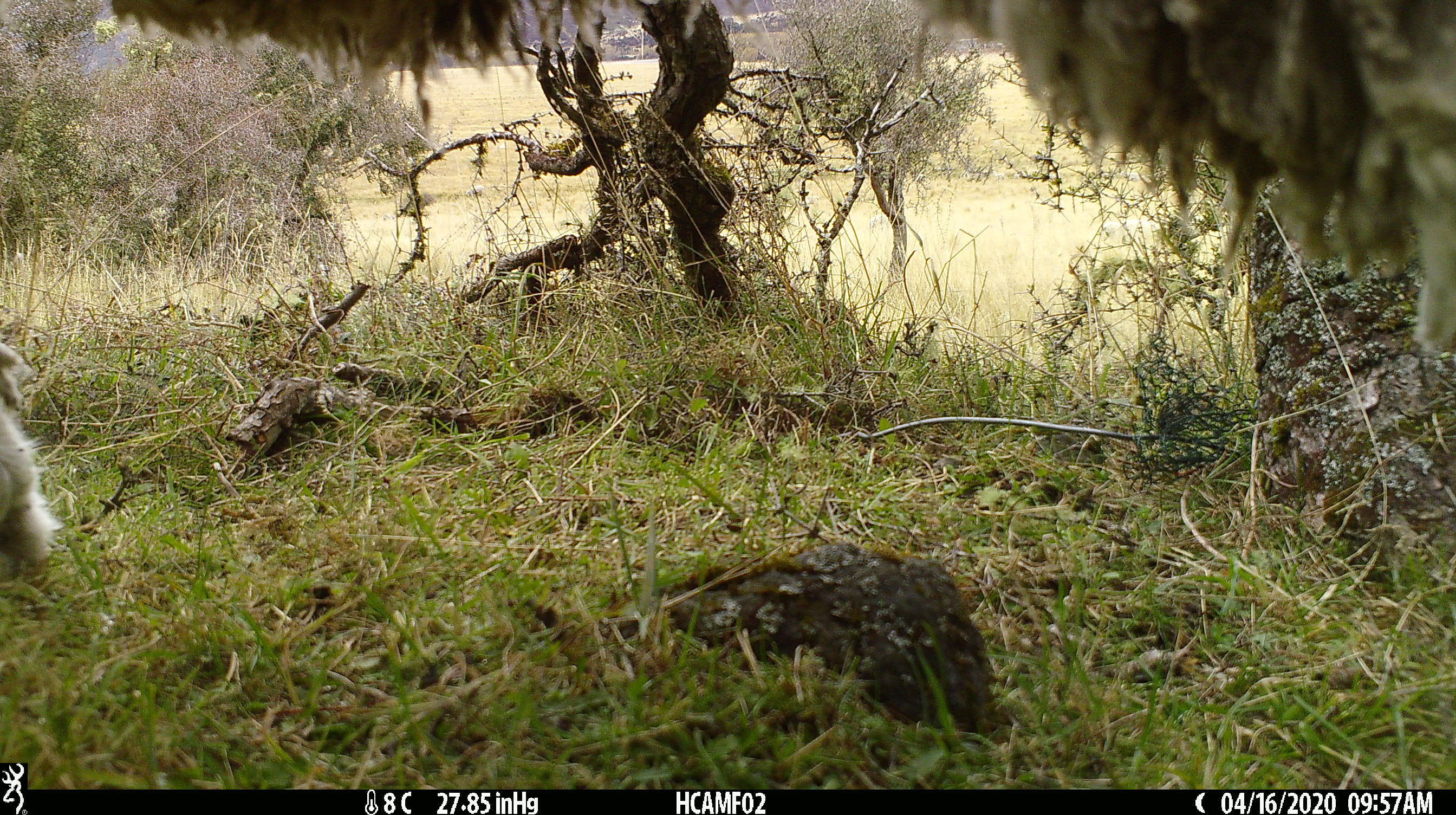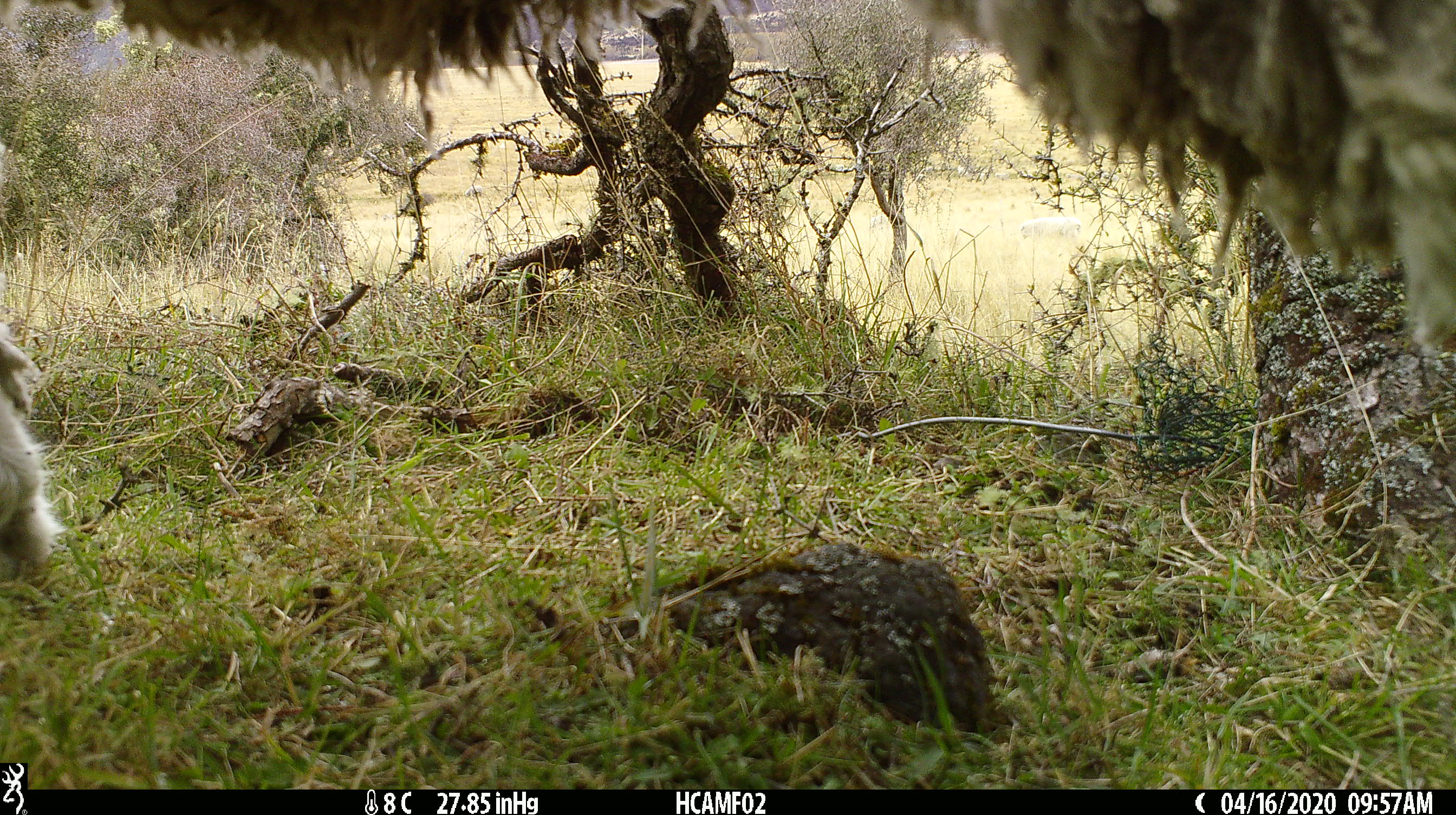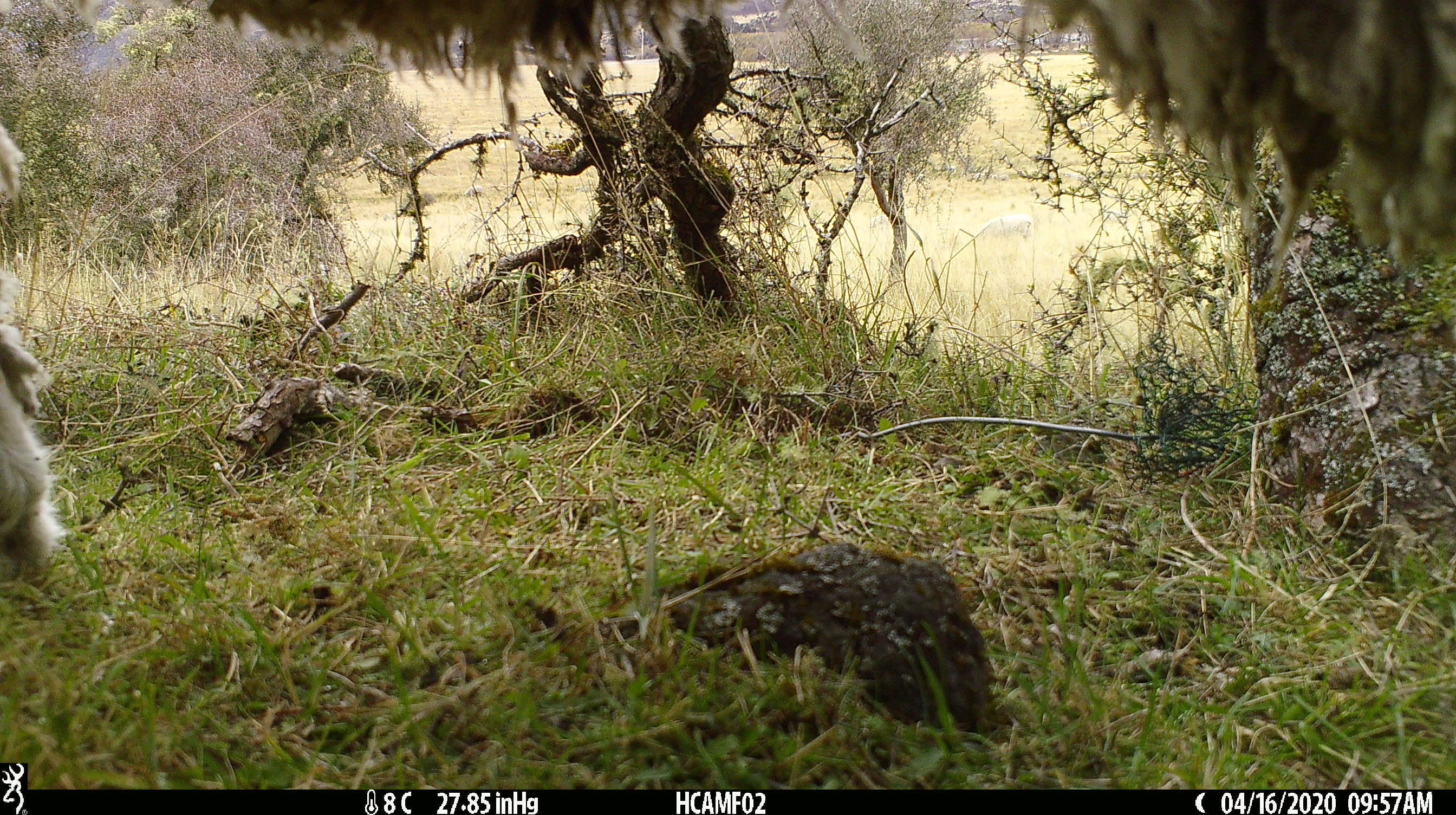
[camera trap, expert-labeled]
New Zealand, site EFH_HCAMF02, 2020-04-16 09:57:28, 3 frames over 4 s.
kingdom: Animalia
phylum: Chordata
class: Mammalia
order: Artiodactyla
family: Bovidae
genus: Ovis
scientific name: Ovis aries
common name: domestic sheep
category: sheep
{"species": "sheep (domestic sheep) (Ovis aries)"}